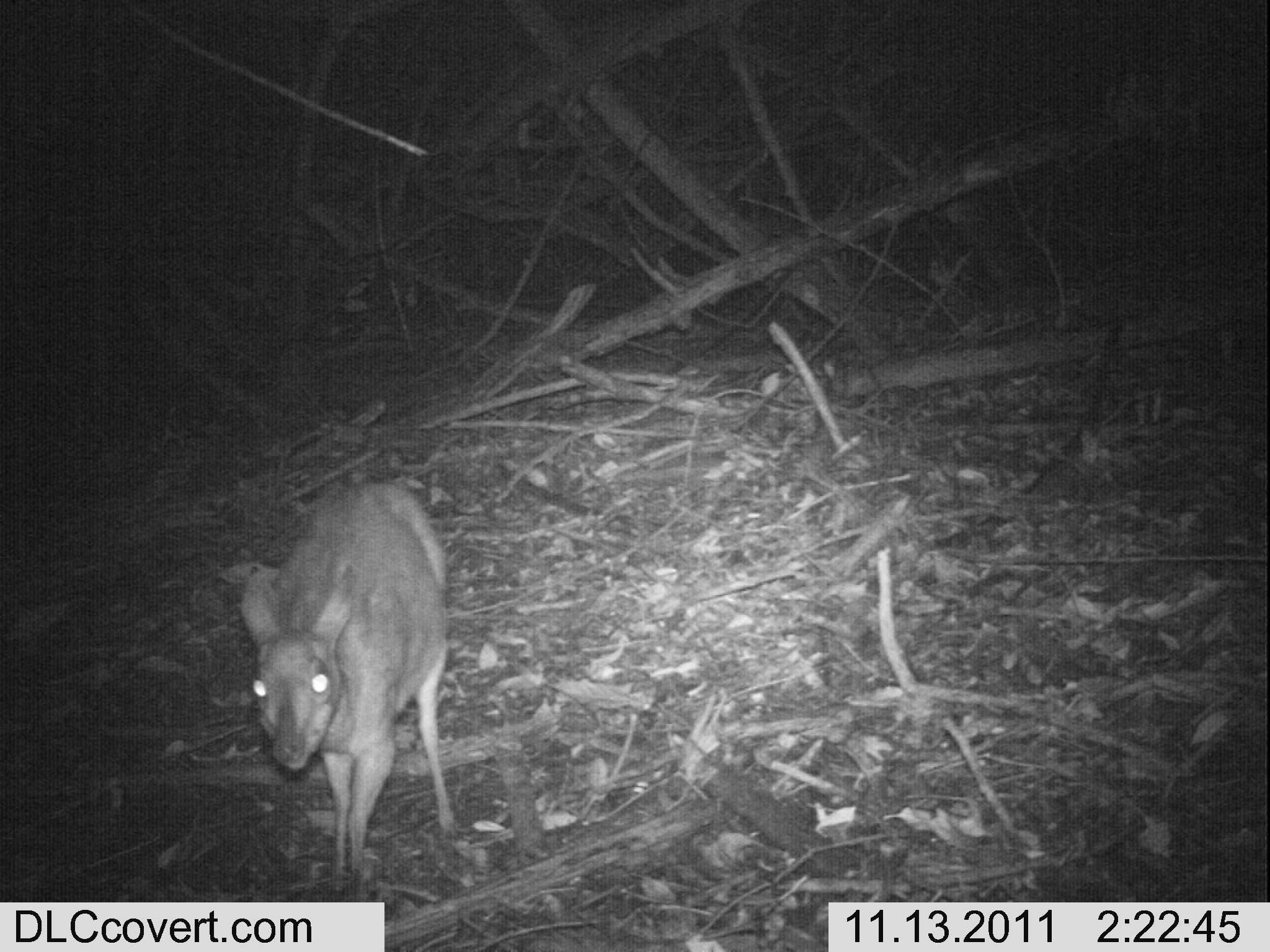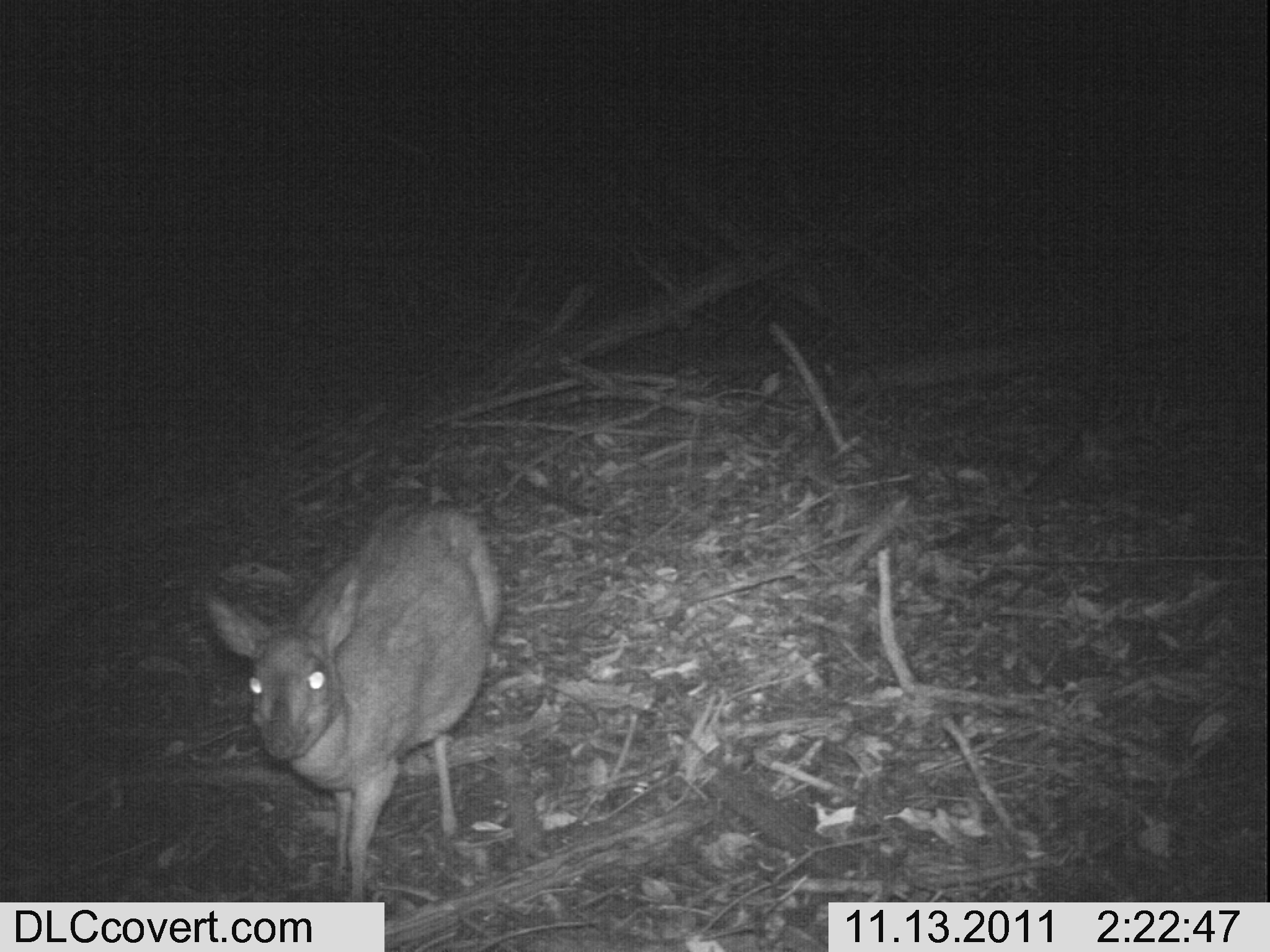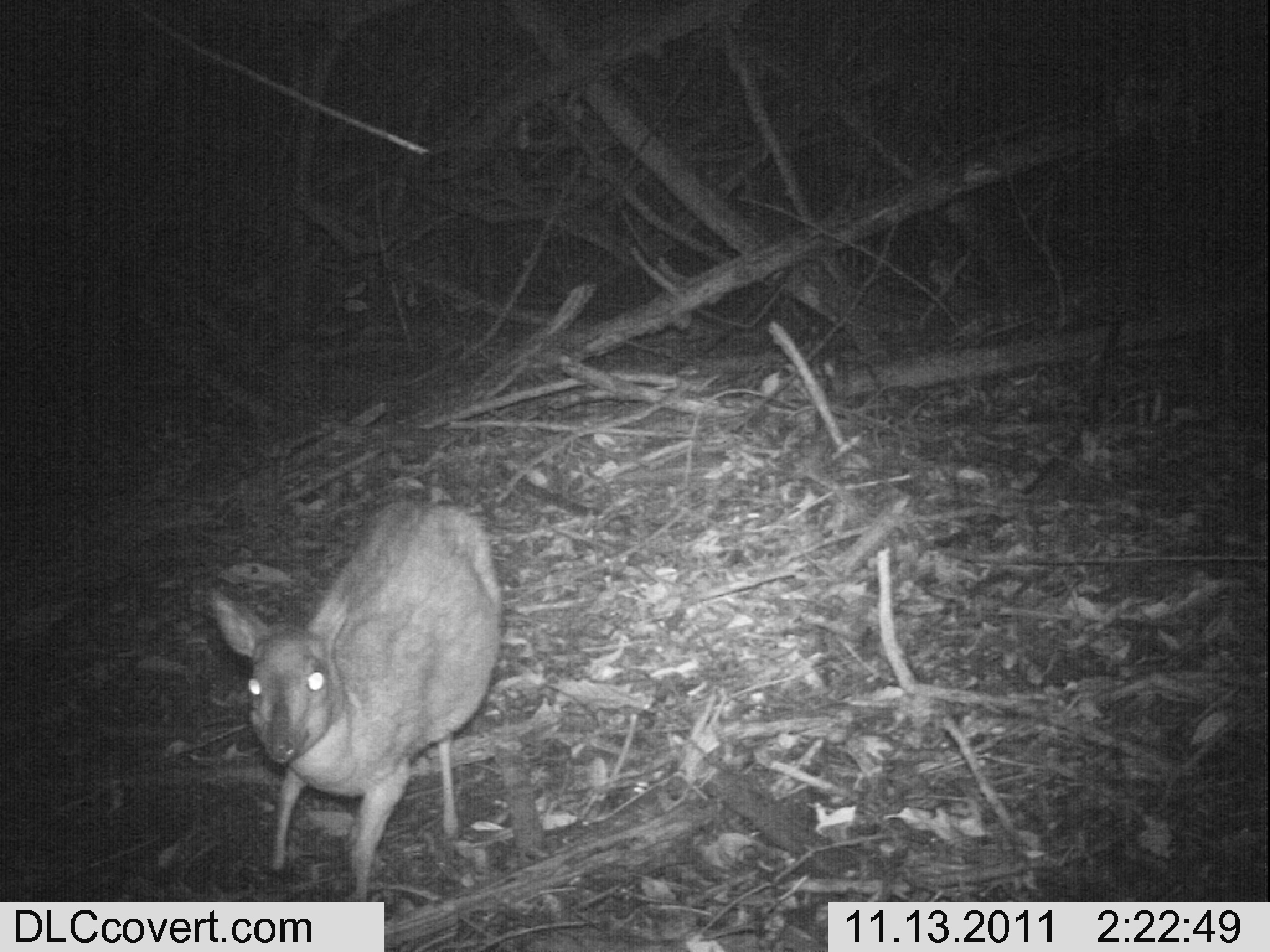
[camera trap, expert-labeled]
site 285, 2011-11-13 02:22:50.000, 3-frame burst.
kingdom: Animalia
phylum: Chordata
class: Mammalia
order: Artiodactyla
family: Bovidae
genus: Nesotragus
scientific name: Nesotragus moschatus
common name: suni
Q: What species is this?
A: Nesotragus moschatus (suni).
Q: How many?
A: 1.